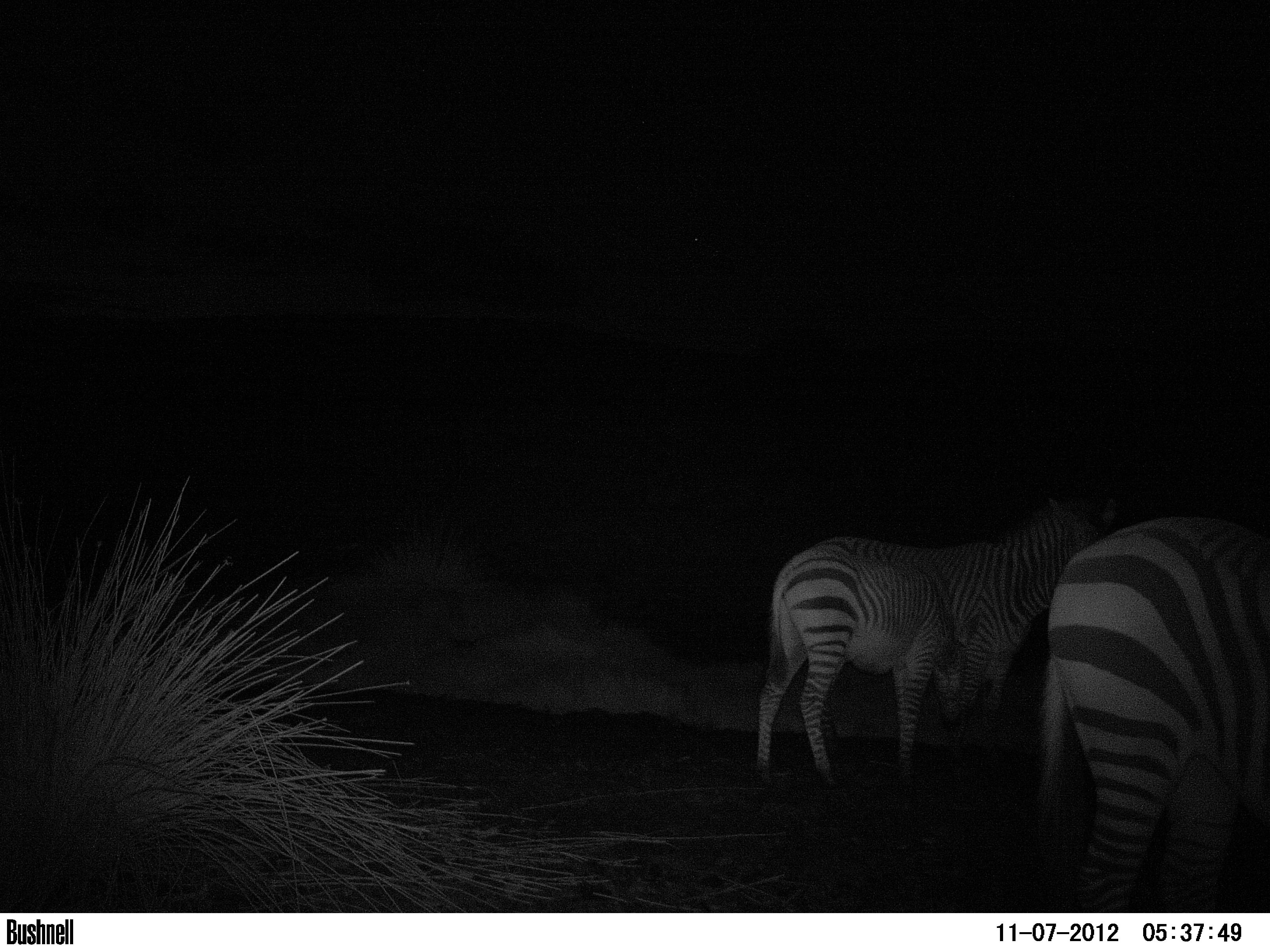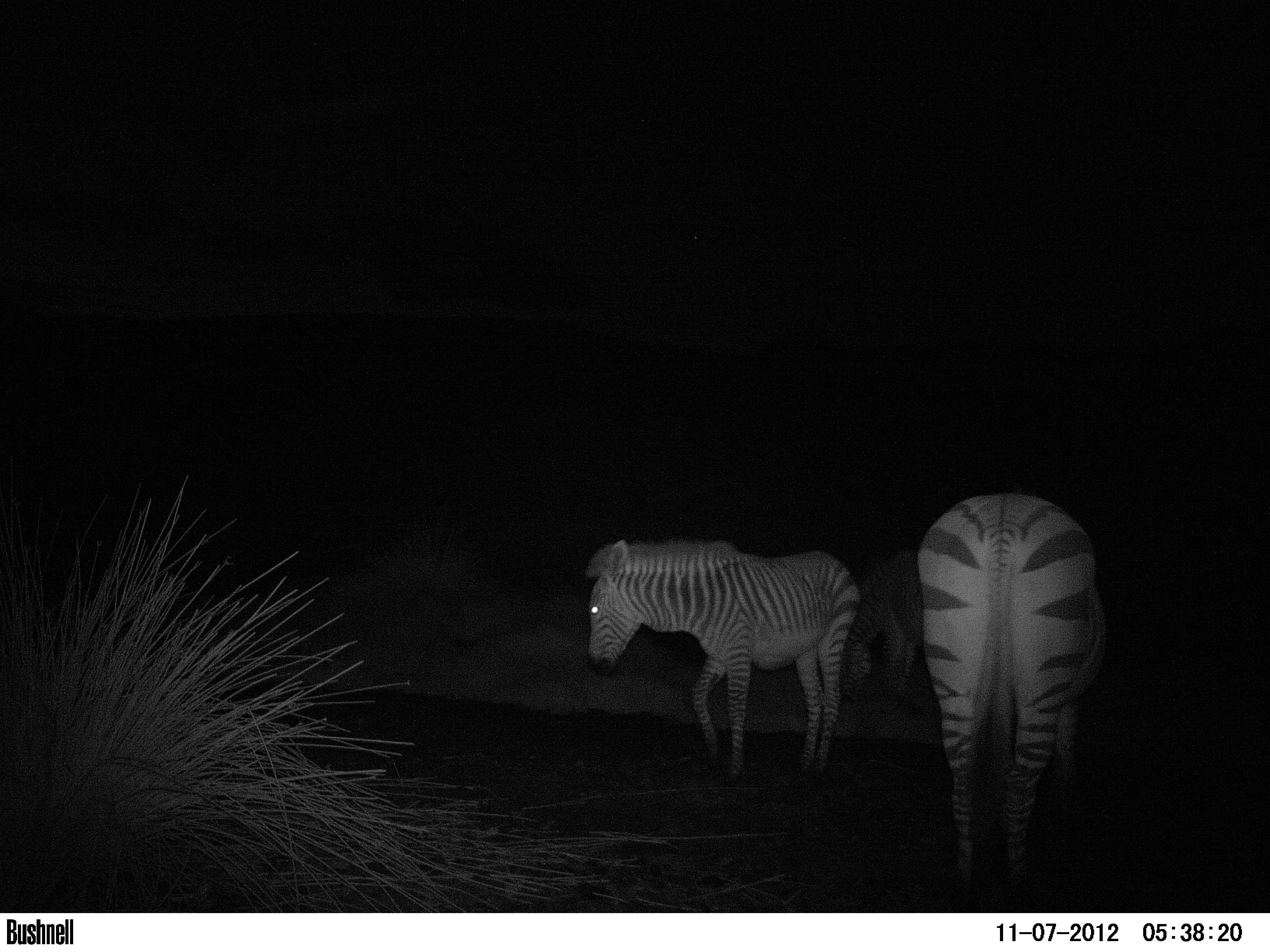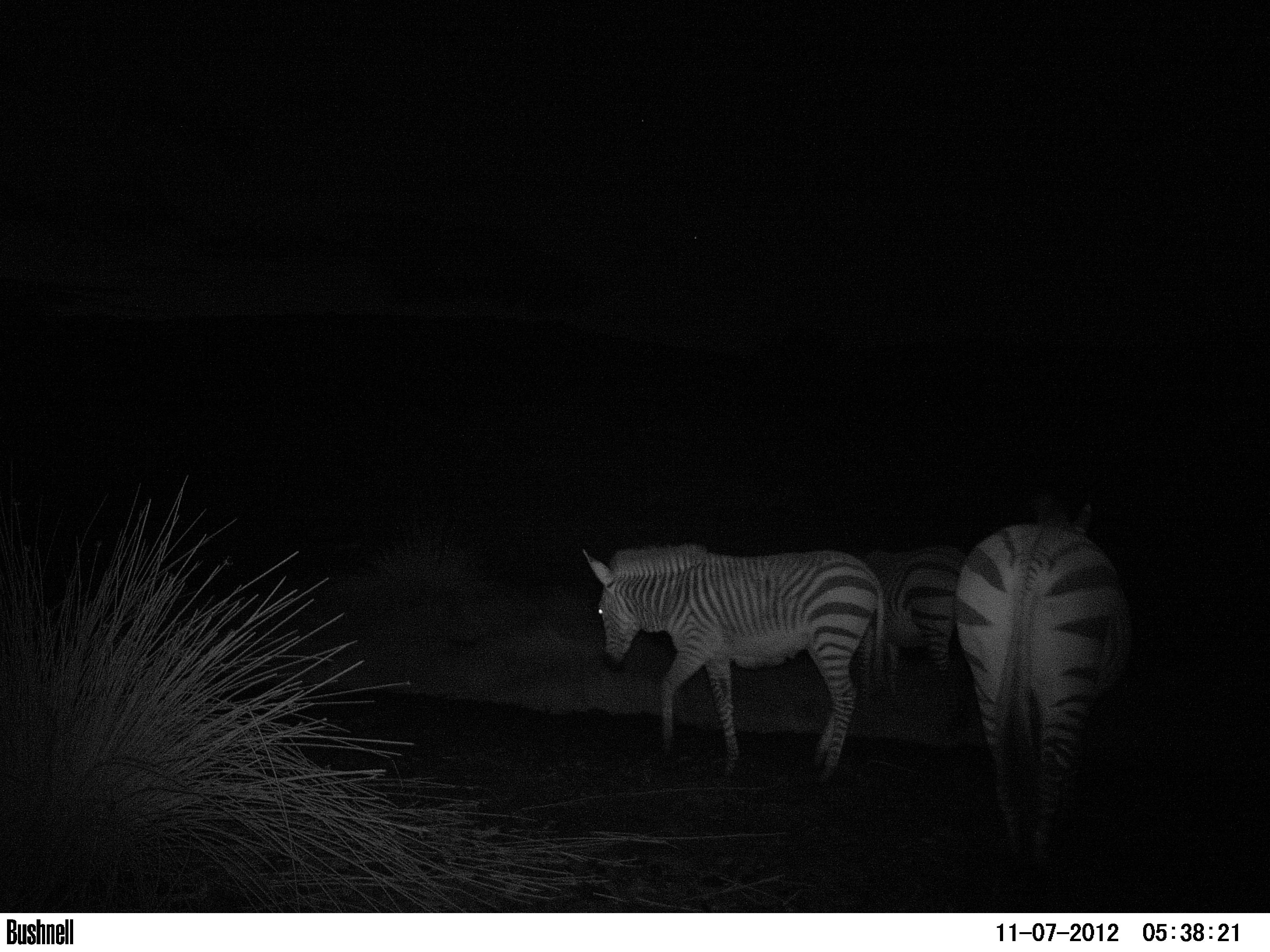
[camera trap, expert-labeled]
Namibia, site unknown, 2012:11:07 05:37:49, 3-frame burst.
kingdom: Animalia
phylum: Chordata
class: Mammalia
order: Perissodactyla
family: Equidae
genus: Equus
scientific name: Equus zebra hartmannae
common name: hartmann's mountain zebra